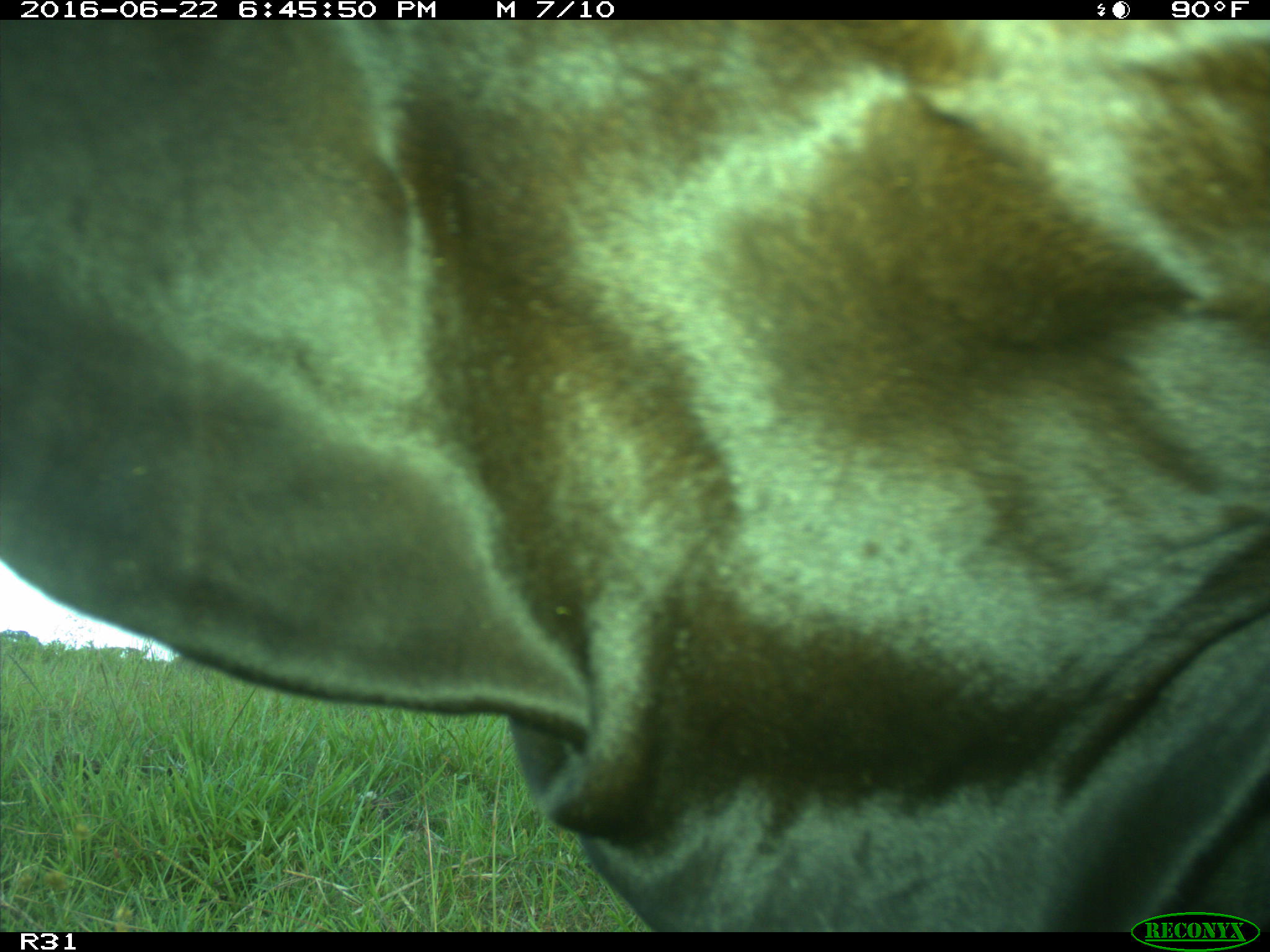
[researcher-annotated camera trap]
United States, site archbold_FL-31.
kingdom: Animalia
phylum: Chordata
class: Mammalia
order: Artiodactyla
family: Bovidae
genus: Bos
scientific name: Bos taurus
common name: domestic cow